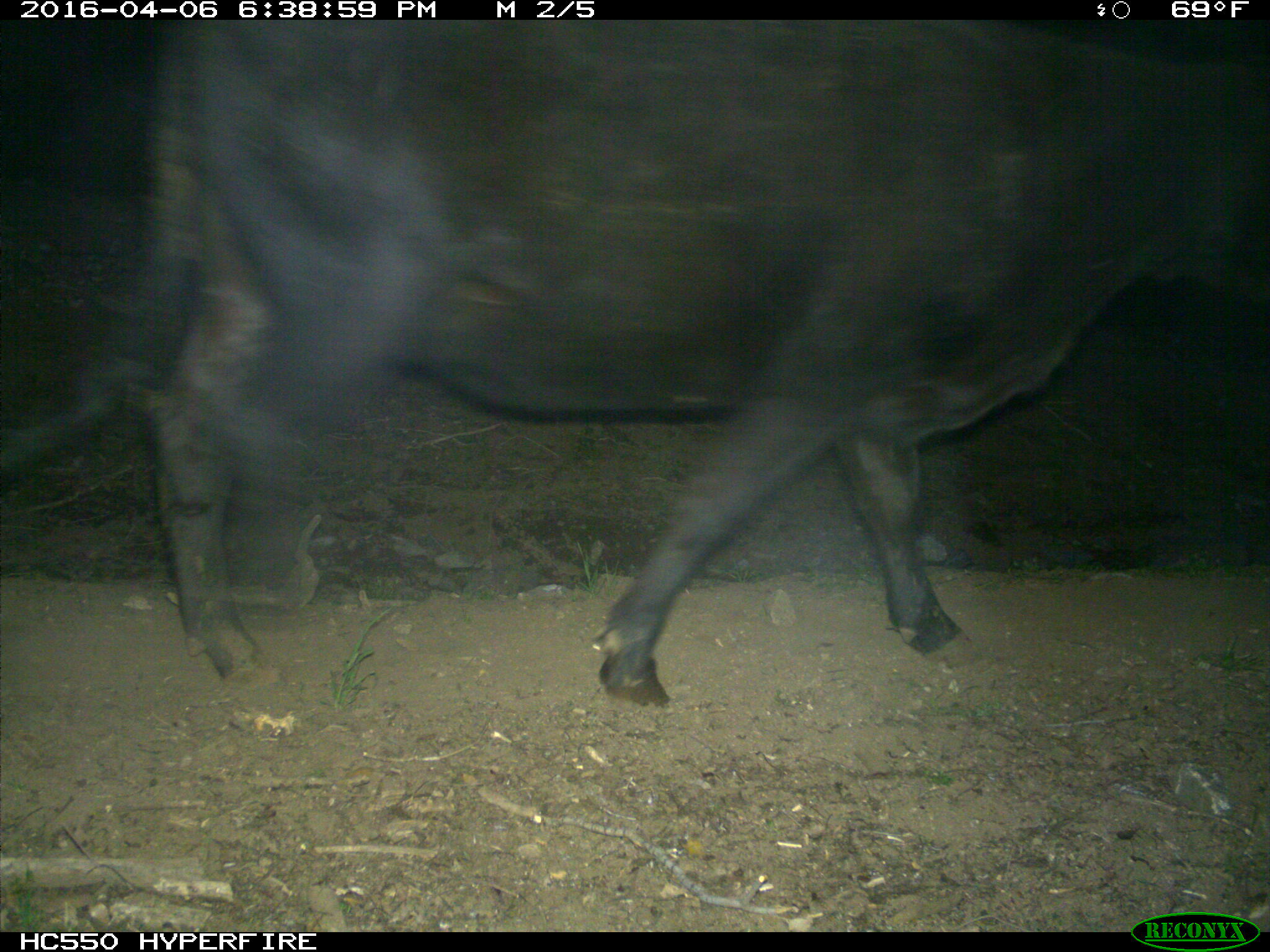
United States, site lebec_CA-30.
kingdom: Animalia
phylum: Chordata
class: Mammalia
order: Artiodactyla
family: Bovidae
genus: Bos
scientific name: Bos taurus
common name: domestic cow